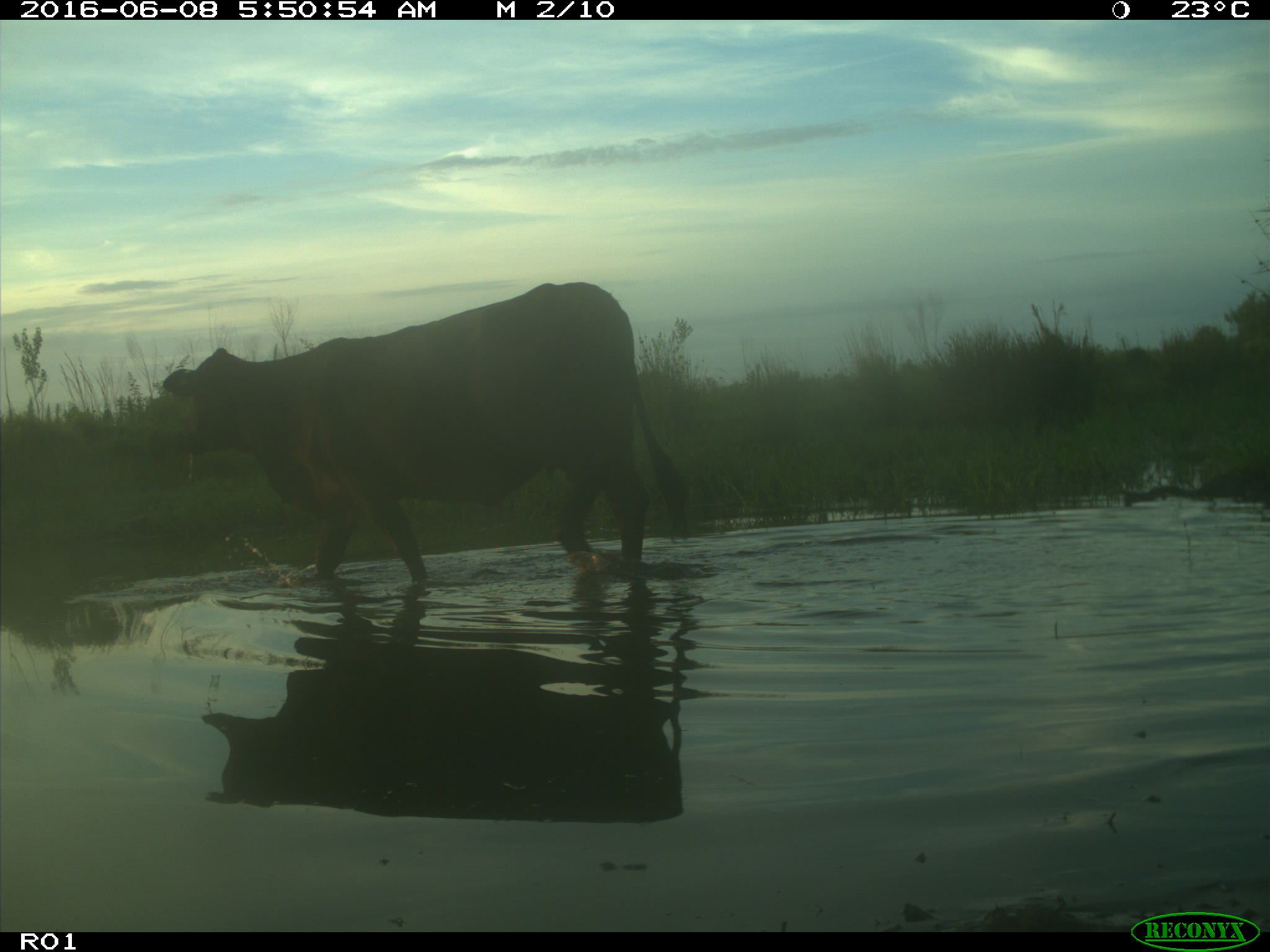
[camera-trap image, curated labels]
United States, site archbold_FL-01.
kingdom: Animalia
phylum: Chordata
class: Mammalia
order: Artiodactyla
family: Bovidae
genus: Bos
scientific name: Bos taurus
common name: domestic cow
Bos taurus (domestic cow).